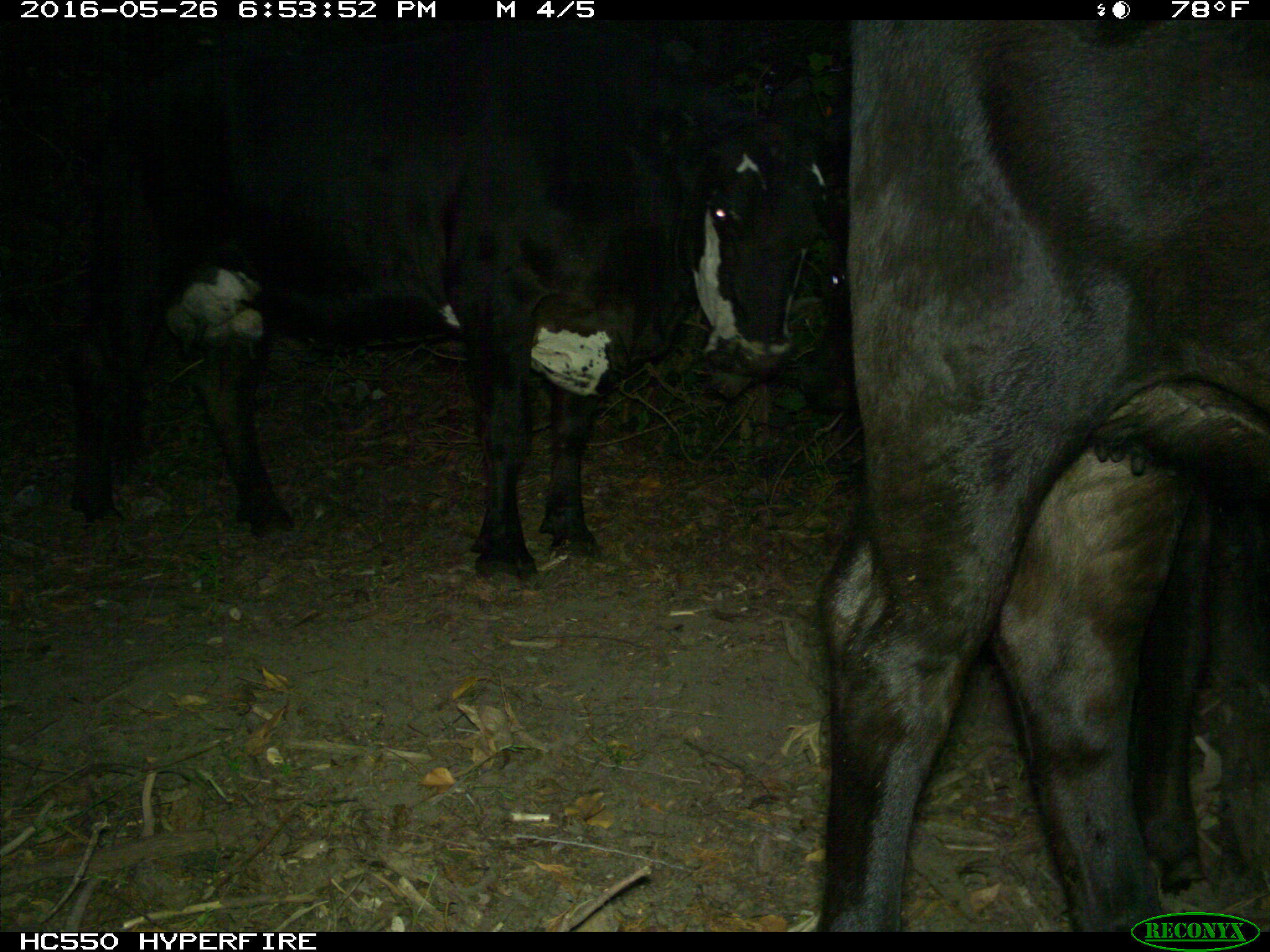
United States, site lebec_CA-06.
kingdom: Animalia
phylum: Chordata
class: Mammalia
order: Artiodactyla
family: Bovidae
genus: Bos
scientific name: Bos taurus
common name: domestic cow